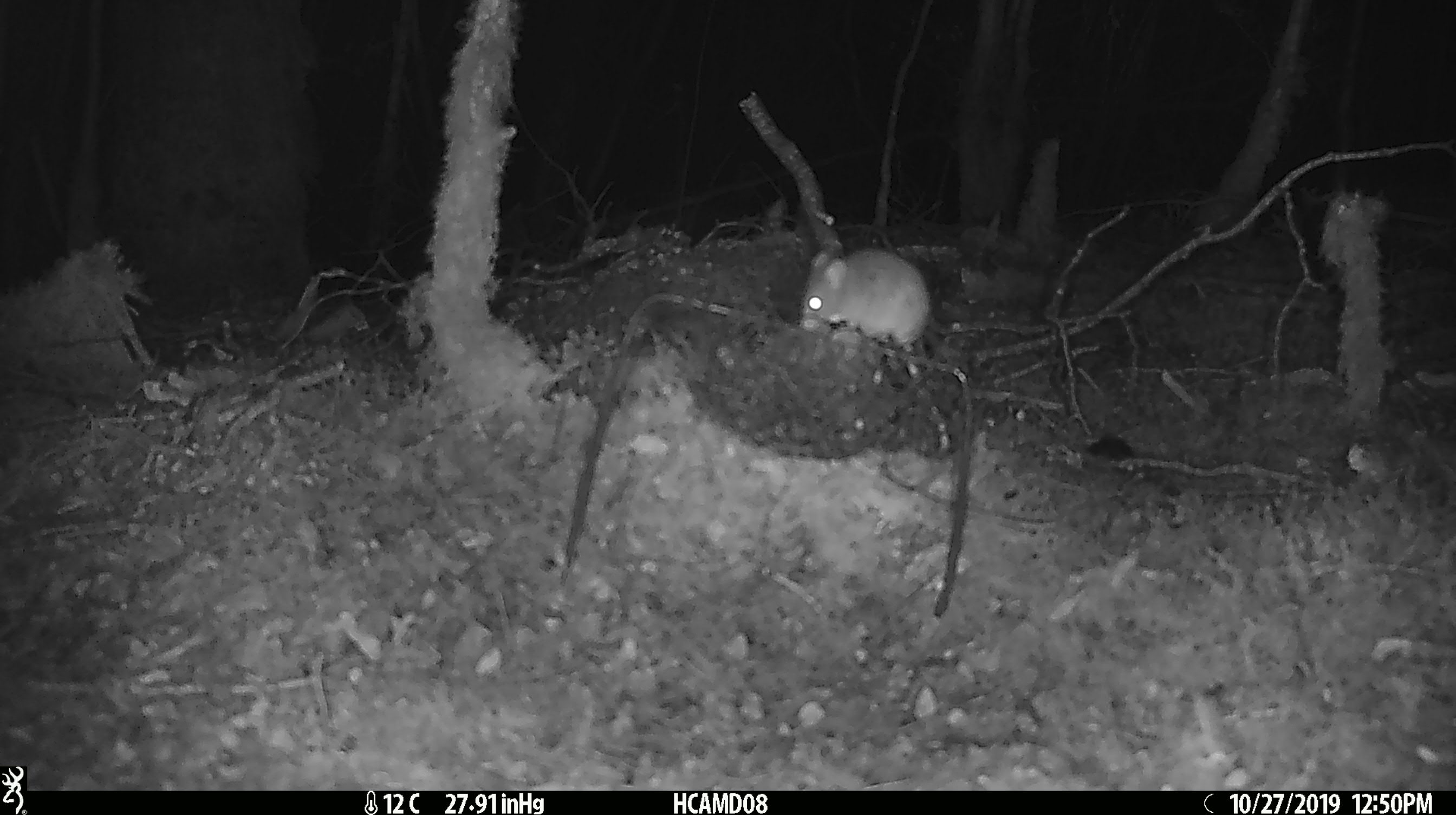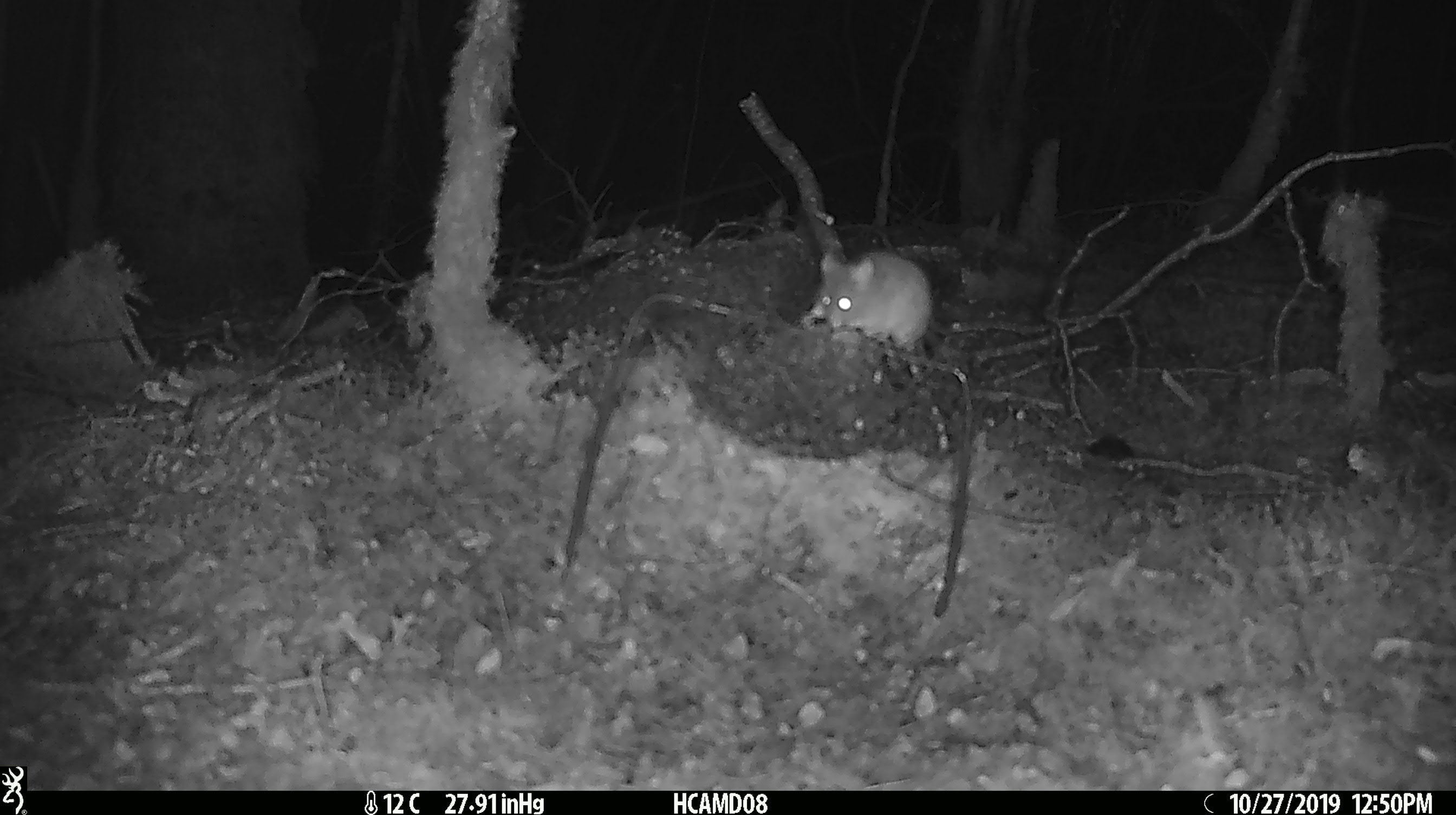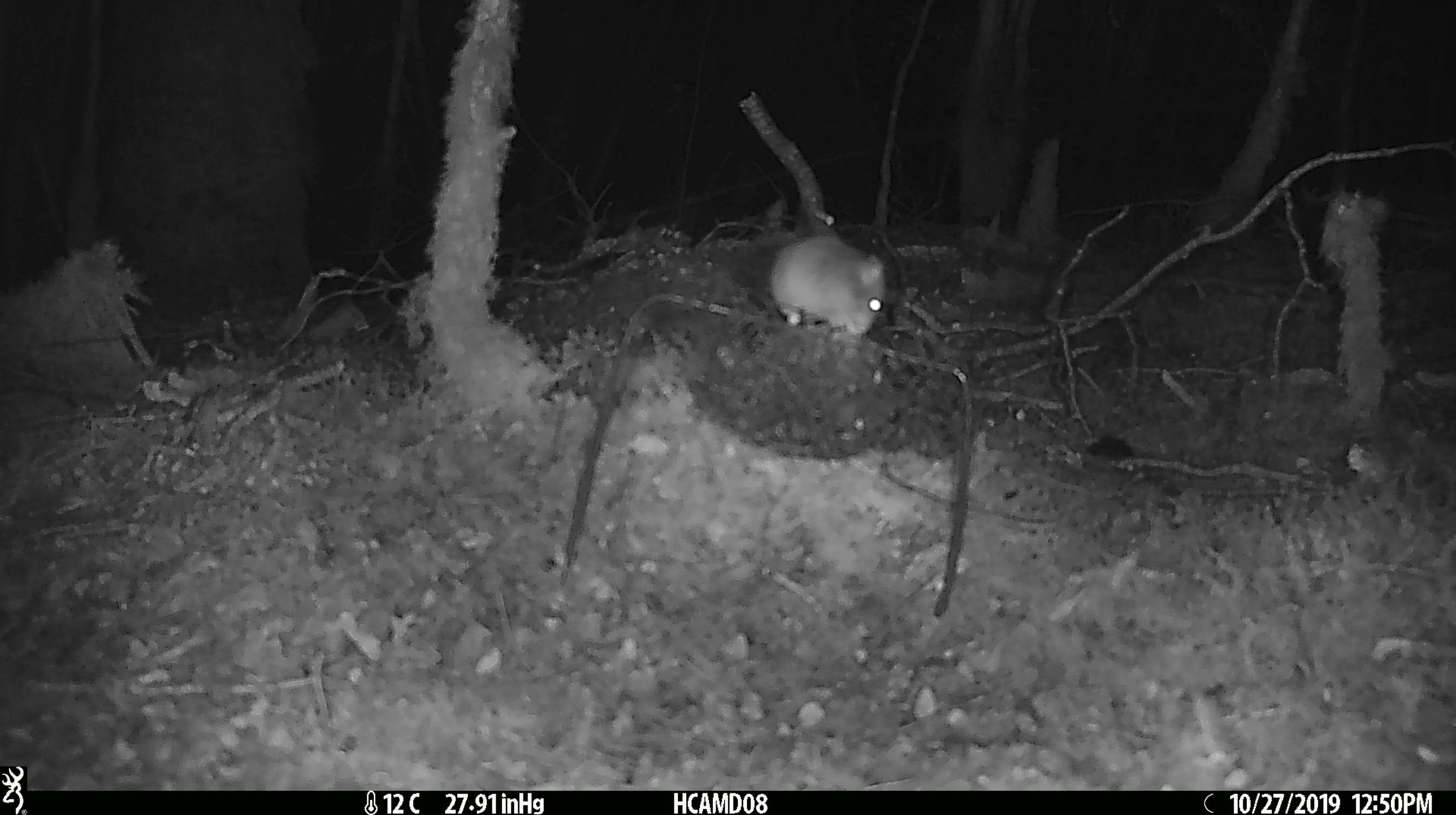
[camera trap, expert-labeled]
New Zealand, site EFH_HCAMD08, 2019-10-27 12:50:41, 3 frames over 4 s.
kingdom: Animalia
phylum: Chordata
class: Mammalia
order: Rodentia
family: Muridae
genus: Mus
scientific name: Mus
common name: mouse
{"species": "mouse (Mus)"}